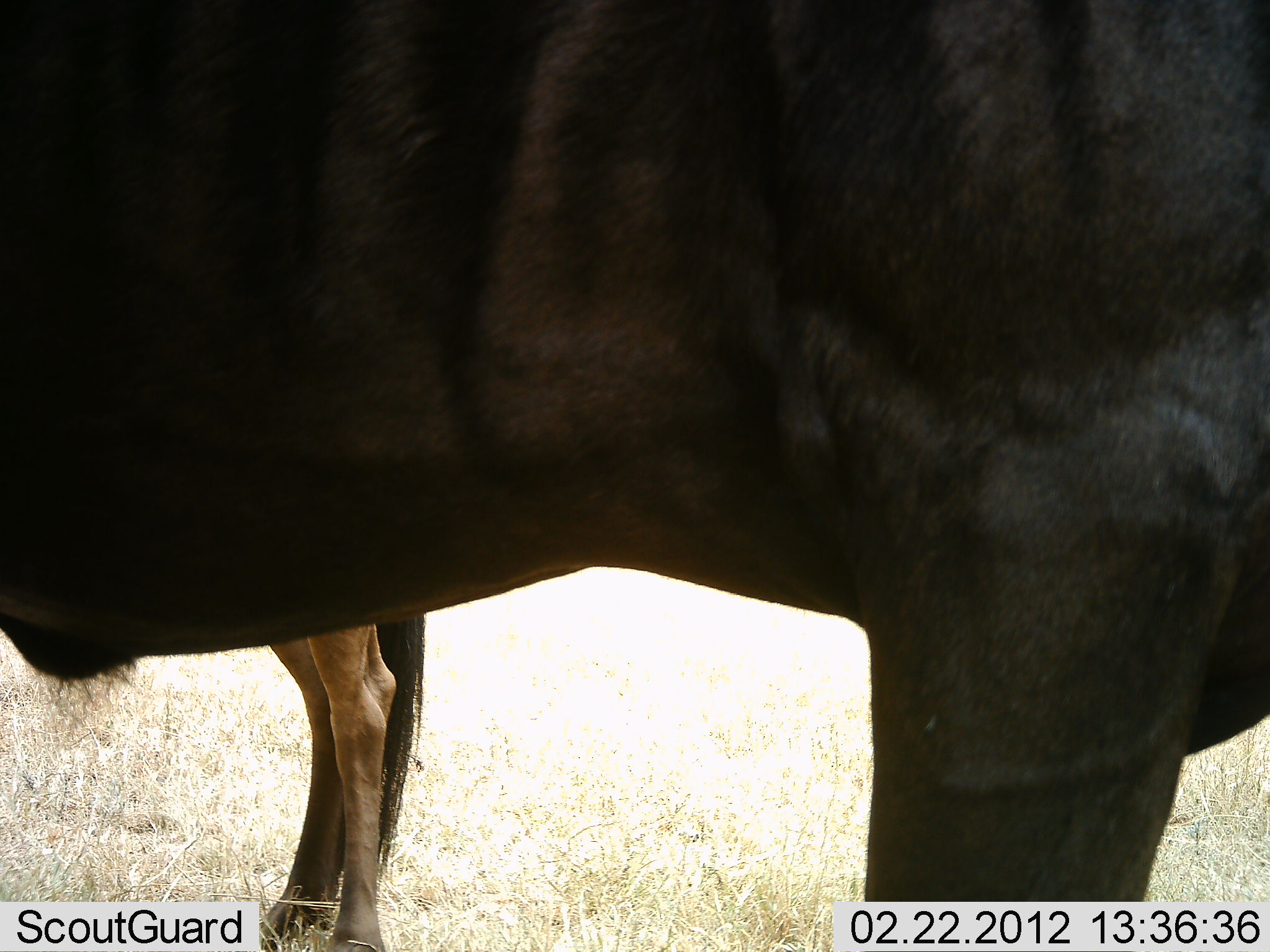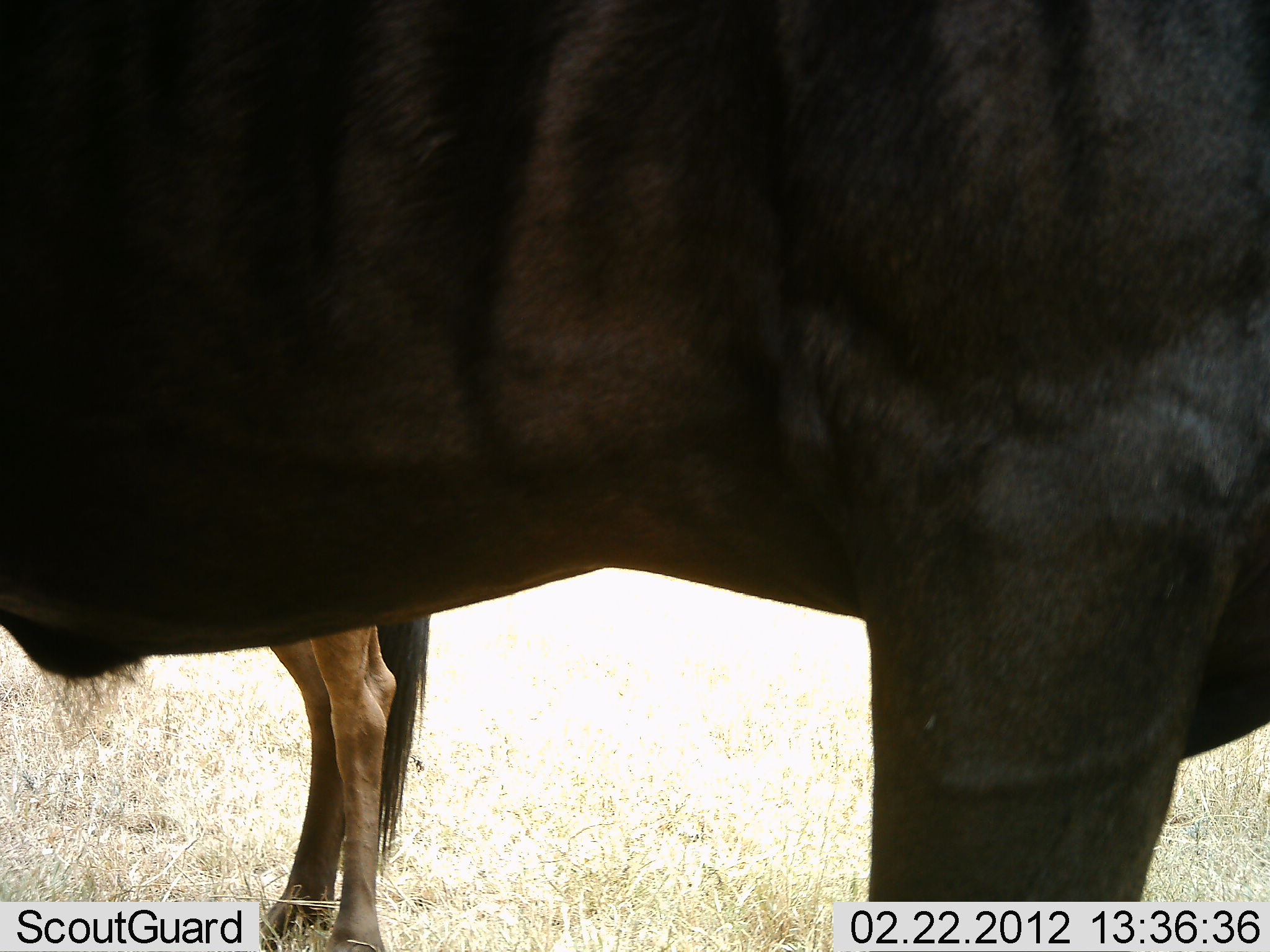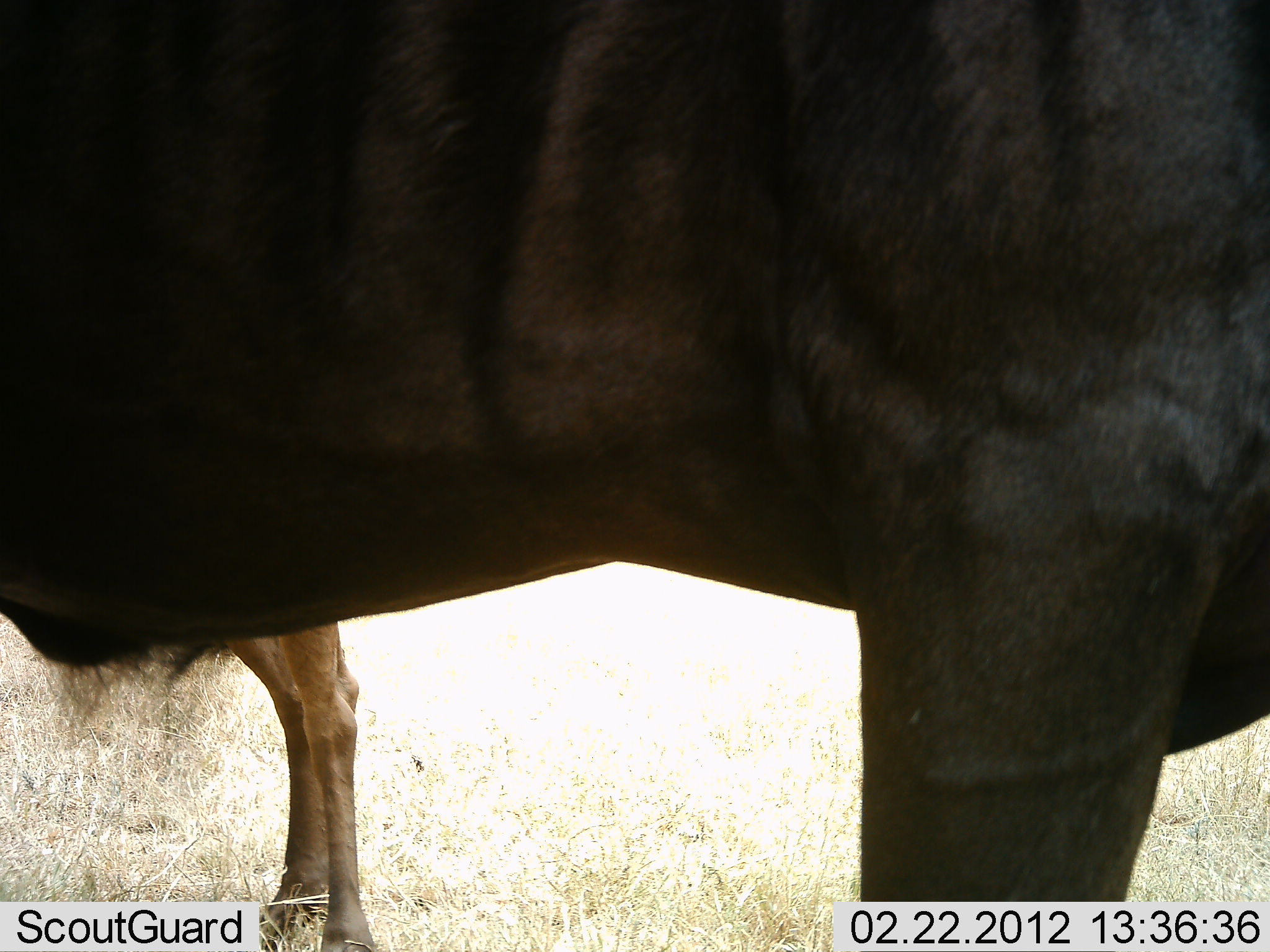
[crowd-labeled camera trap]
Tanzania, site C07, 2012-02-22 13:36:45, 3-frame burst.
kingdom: Animalia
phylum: Chordata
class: Mammalia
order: Artiodactyla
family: Bovidae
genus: Connochaetes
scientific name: Connochaetes taurinus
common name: blue wildebeest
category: wildebeest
Wildebeest (blue wildebeest) (Connochaetes taurinus), count 2. Behavior (volunteer vote fractions): standing 96%, resting 0%, moving 4%, interacting 0%. Young present (vote fraction): 41%. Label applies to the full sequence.